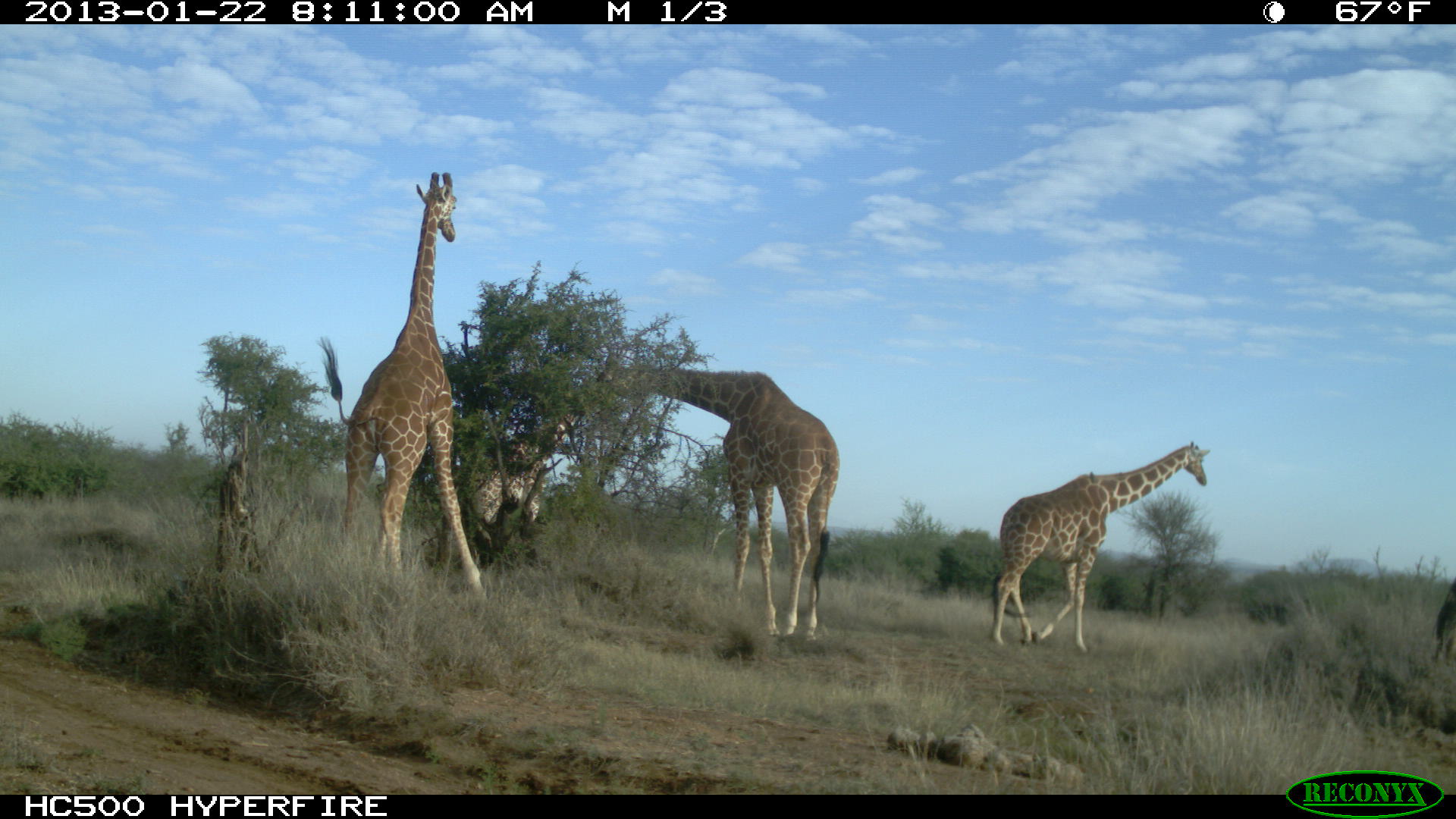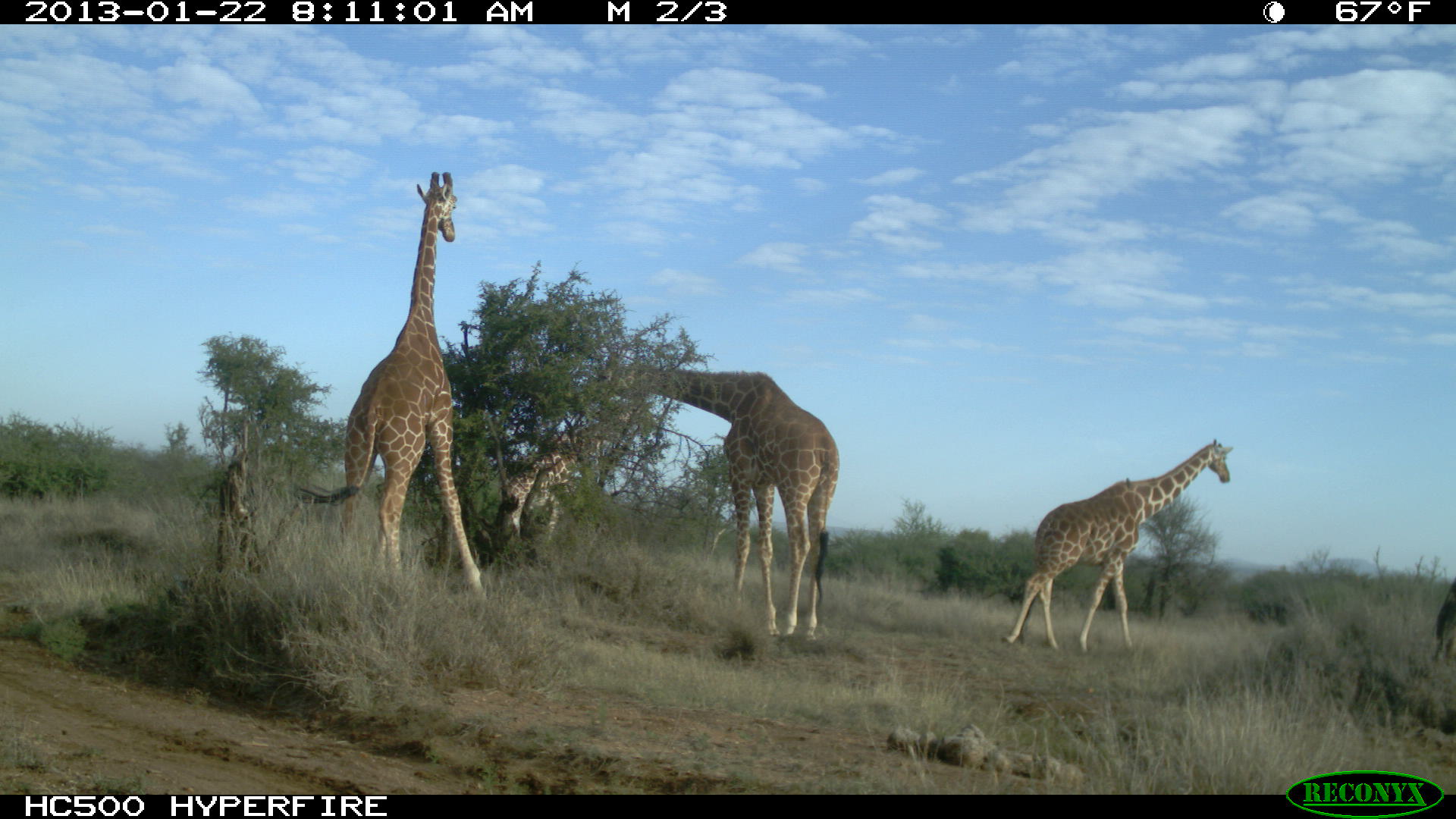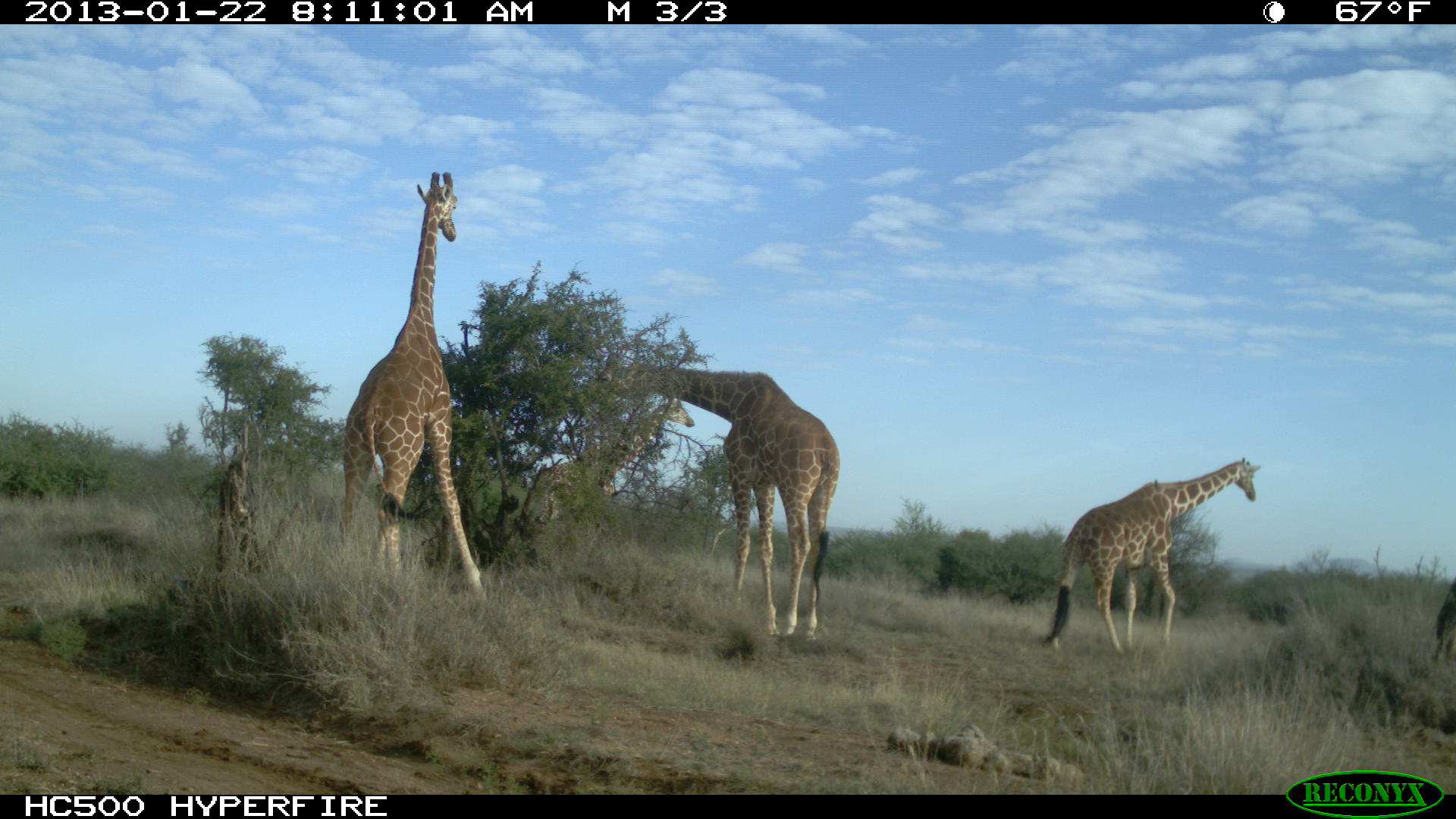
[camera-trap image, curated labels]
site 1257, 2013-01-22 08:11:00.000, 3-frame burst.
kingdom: Animalia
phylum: Chordata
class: Mammalia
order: Artiodactyla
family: Giraffidae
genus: Giraffa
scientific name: Giraffa camelopardalis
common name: giraffe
Giraffa camelopardalis (giraffe), count 4.